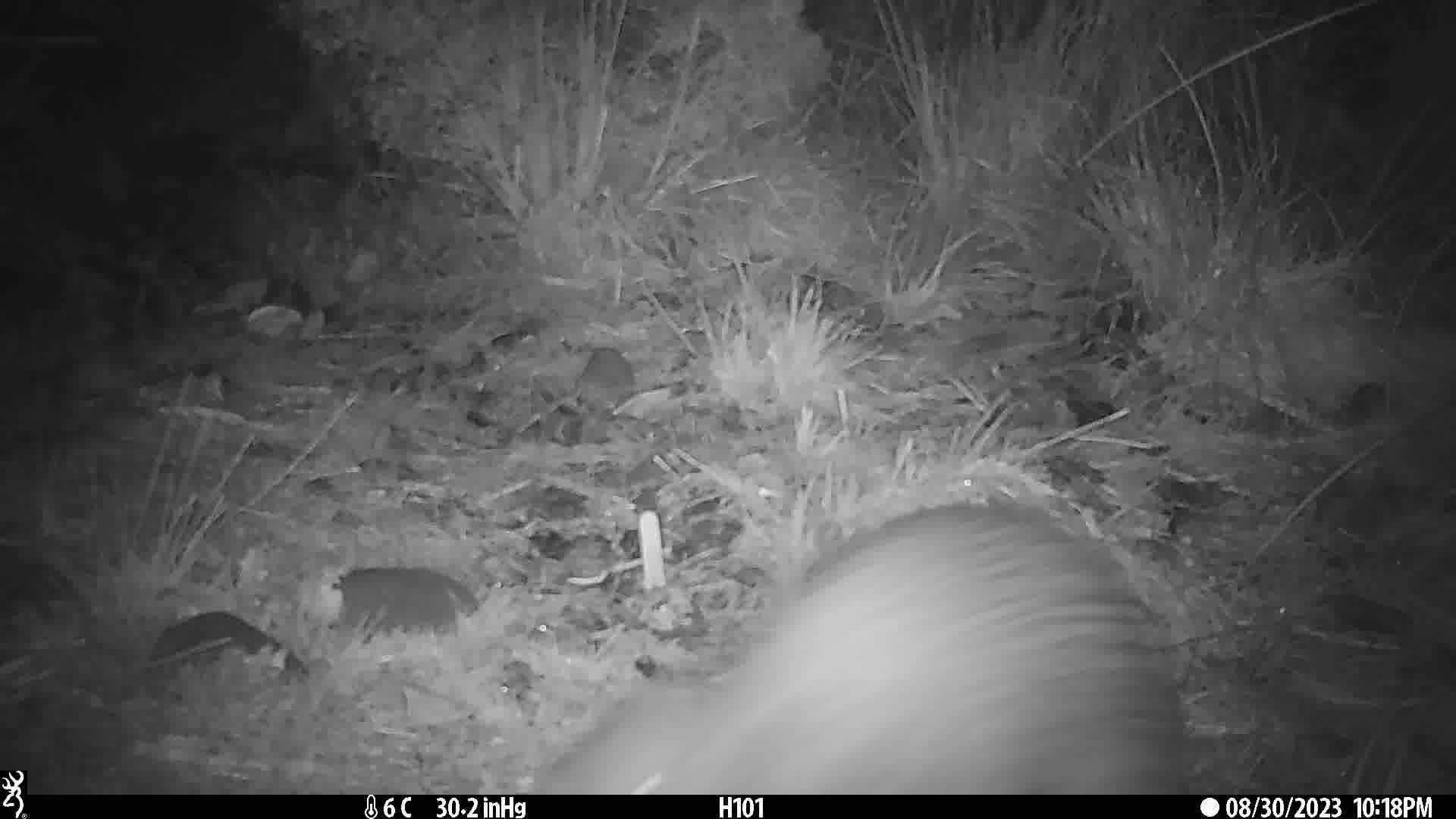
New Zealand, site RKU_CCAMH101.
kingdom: Animalia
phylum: Chordata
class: Aves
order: Apterygiformes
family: Apterygidae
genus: Apteryx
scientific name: Apteryx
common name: kiwi